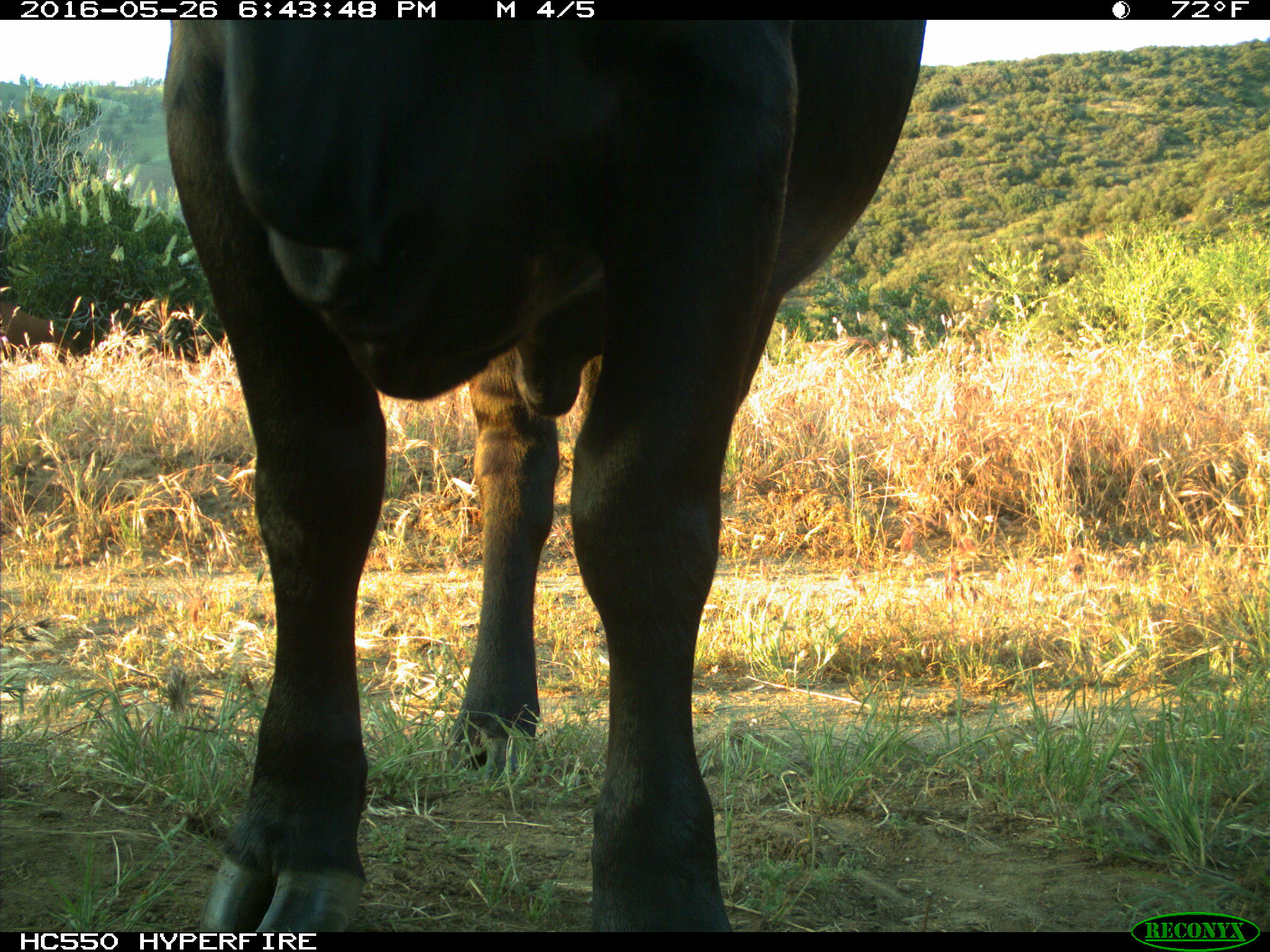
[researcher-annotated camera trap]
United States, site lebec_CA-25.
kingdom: Animalia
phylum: Chordata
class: Mammalia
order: Artiodactyla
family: Bovidae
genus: Bos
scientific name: Bos taurus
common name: domestic cow